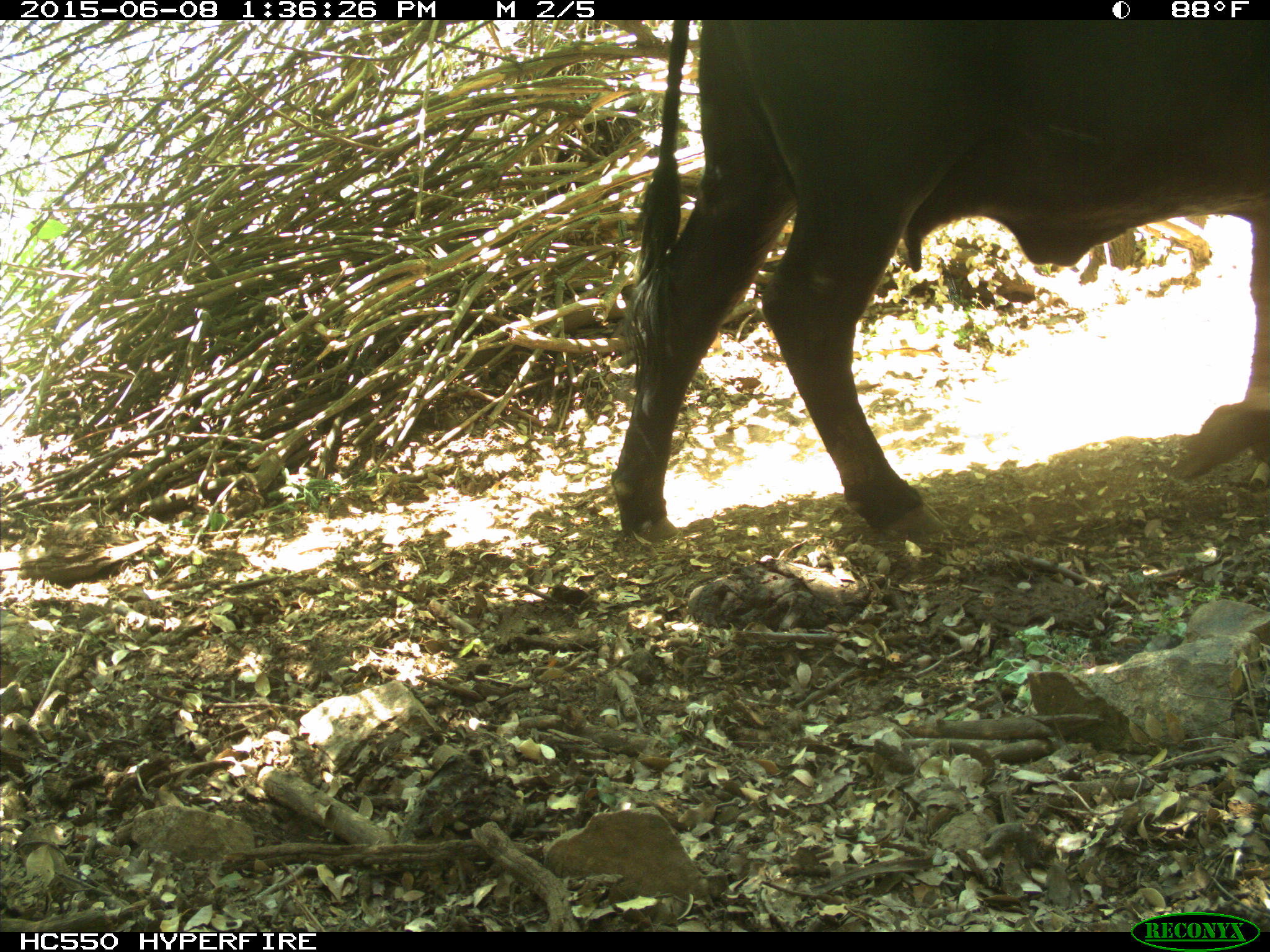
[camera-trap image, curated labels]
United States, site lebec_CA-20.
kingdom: Animalia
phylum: Chordata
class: Mammalia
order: Artiodactyla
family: Bovidae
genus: Bos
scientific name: Bos taurus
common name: domestic cow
Bos taurus (domestic cow).